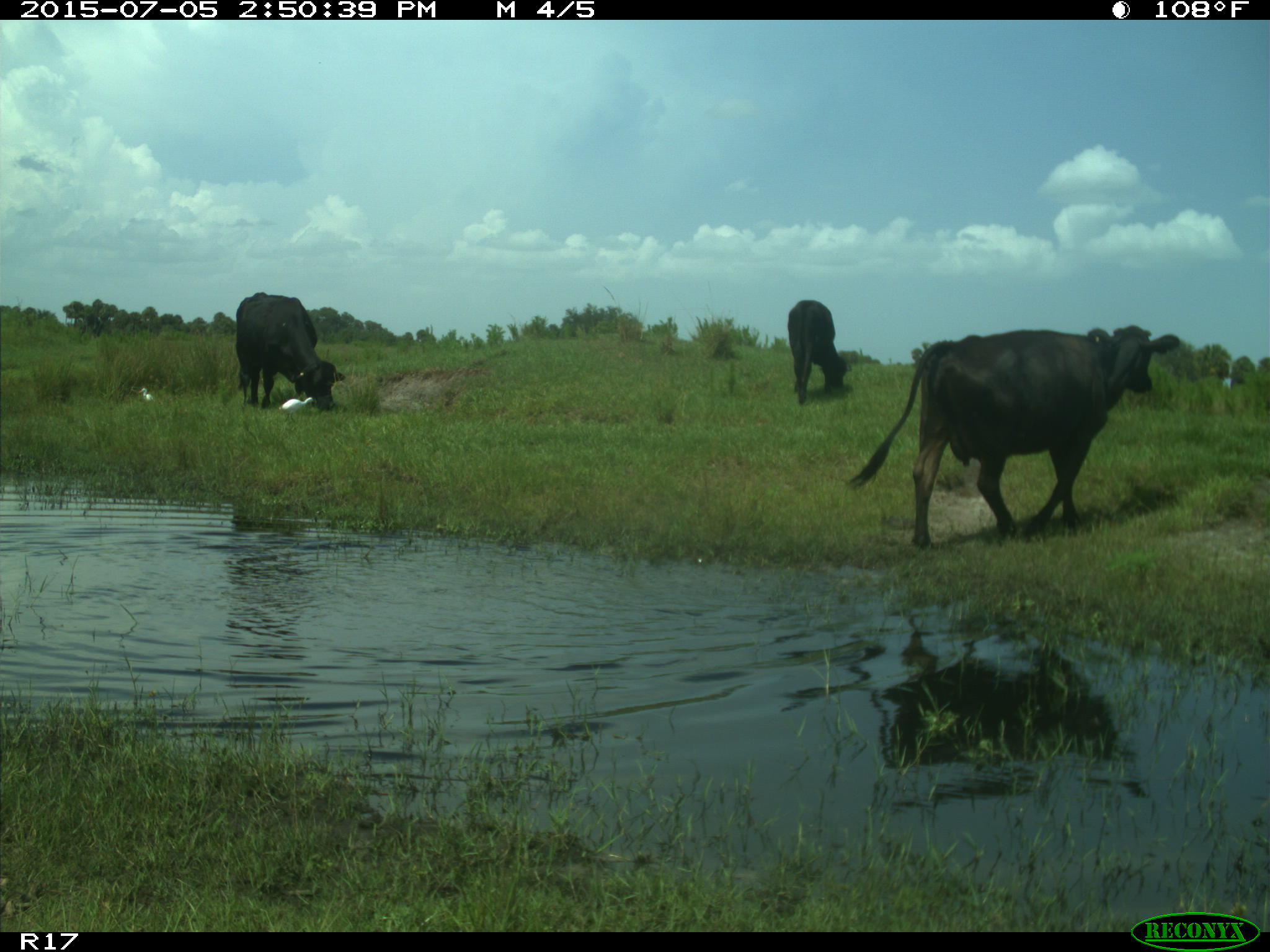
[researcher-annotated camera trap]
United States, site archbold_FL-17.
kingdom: Animalia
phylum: Chordata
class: Mammalia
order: Artiodactyla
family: Bovidae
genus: Bos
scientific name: Bos taurus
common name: domestic cow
Bos taurus (domestic cow).